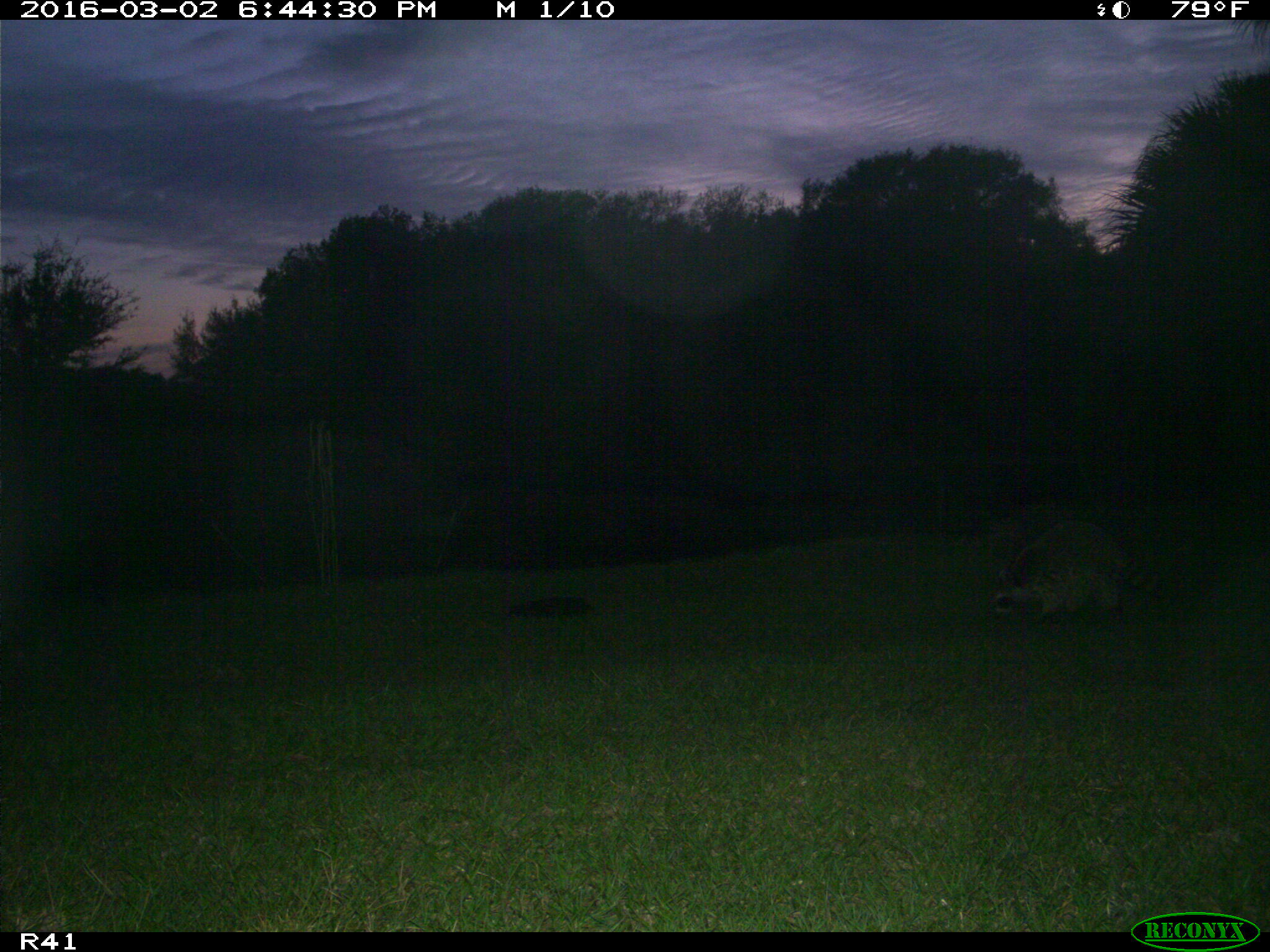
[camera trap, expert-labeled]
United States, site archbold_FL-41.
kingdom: Animalia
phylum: Chordata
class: Mammalia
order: Carnivora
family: Procyonidae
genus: Procyon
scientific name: Procyon lotor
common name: common raccoon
Procyon lotor (common raccoon).